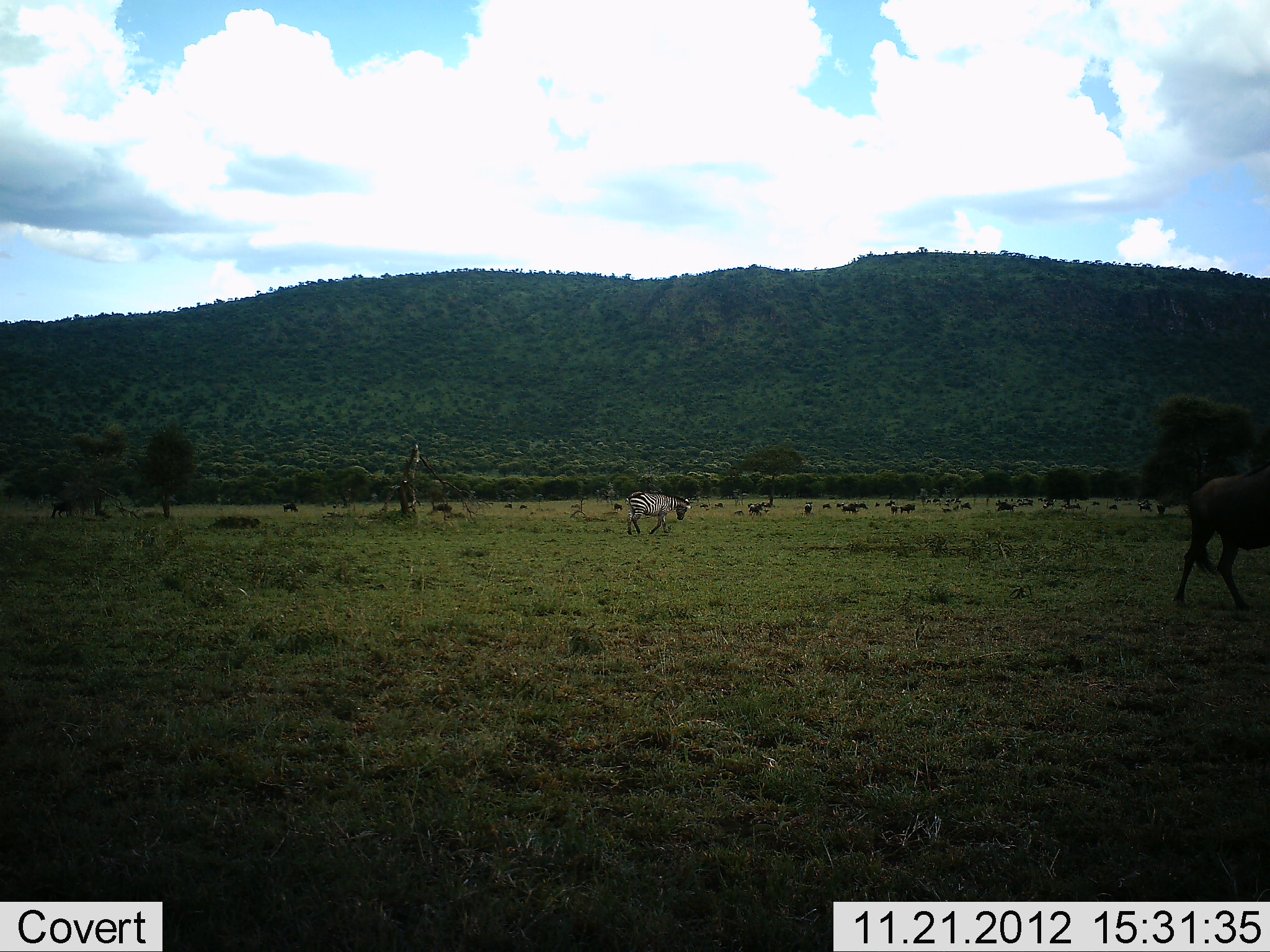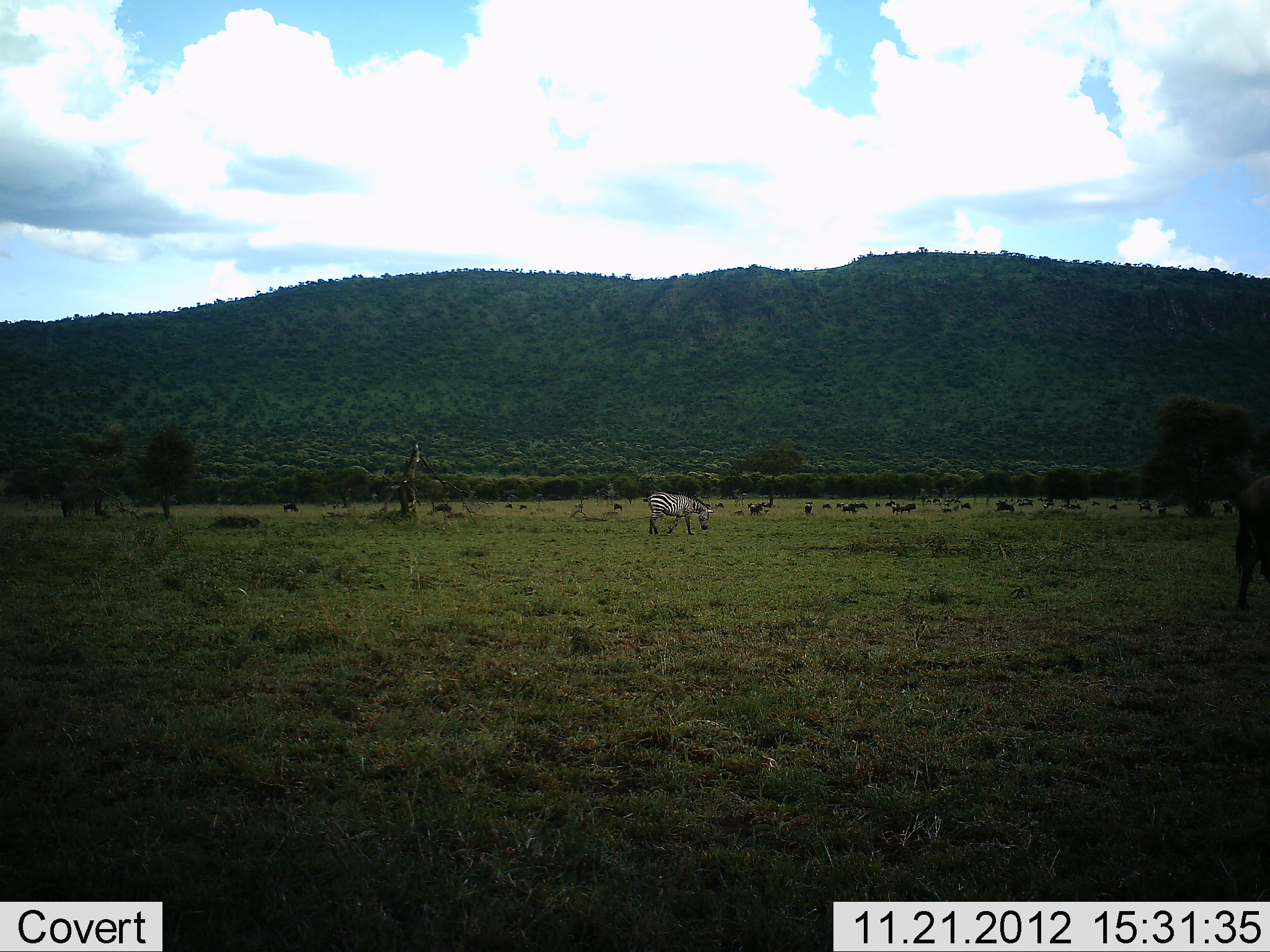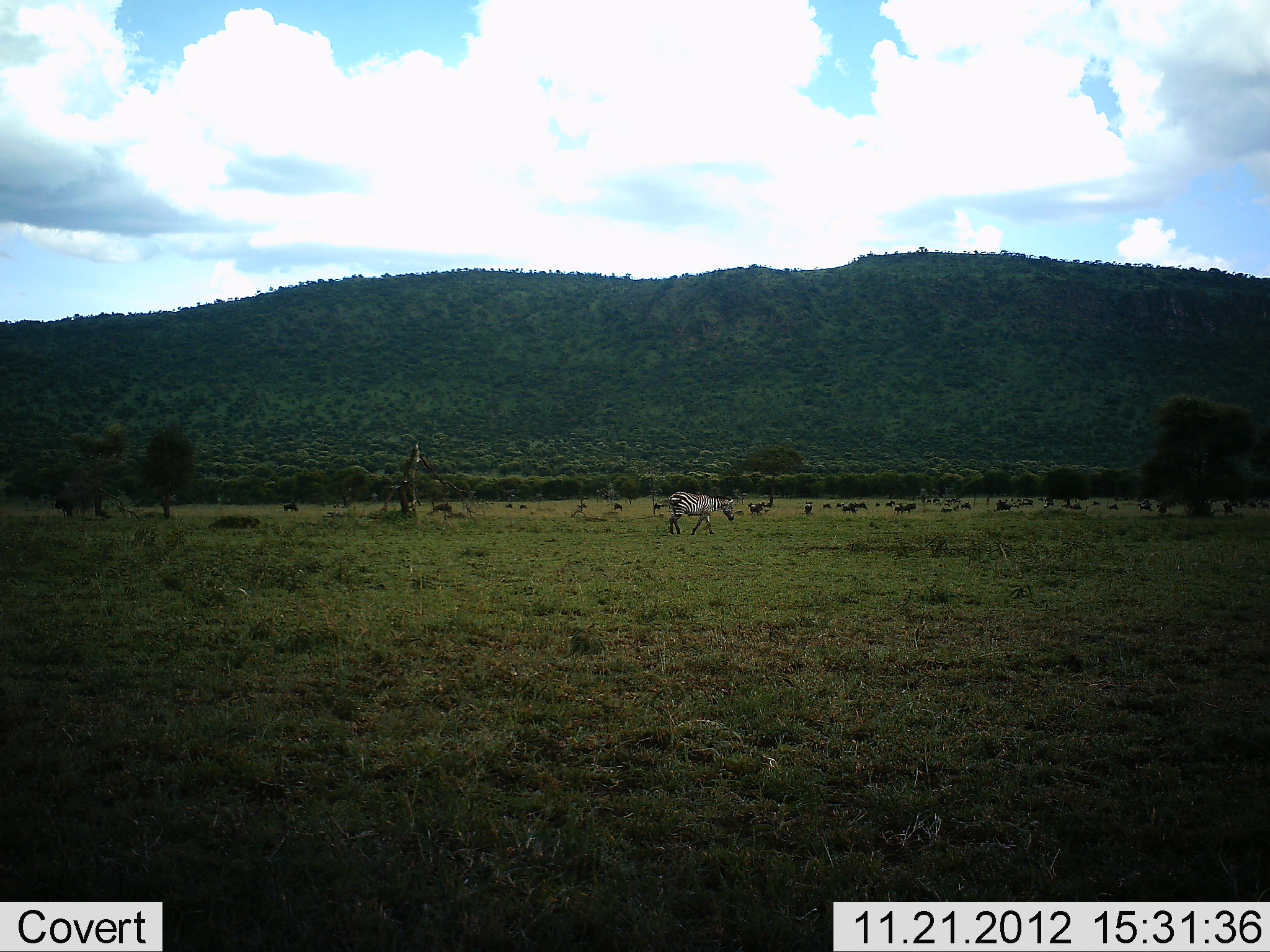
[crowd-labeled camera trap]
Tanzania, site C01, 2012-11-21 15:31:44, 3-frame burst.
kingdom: Animalia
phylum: Chordata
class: Mammalia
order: Perissodactyla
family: Equidae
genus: Equus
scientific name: Equus quagga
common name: plains zebra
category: zebra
Zebra (plains zebra) (Equus quagga), count 1. Behavior (volunteer vote fractions): standing 14%, resting 0%, moving 82%, interacting 0%. Young present (vote fraction): 0%. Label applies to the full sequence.